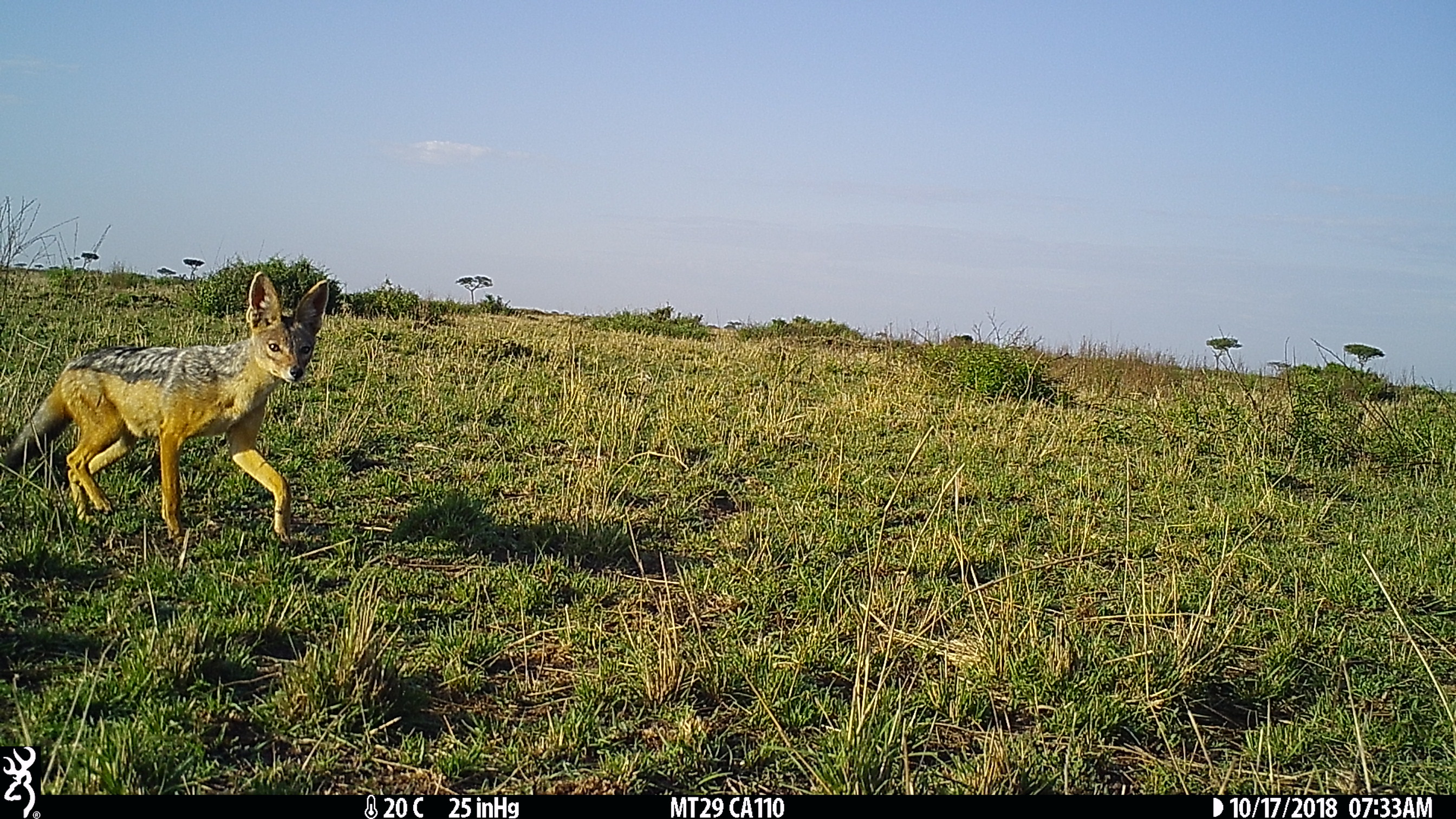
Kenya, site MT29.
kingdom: Animalia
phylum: Chordata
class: Mammalia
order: Carnivora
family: Canidae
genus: Lupulella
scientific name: Lupulella mesomelas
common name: black-backed jackal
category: jackal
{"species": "jackal (black-backed jackal) (Lupulella mesomelas)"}